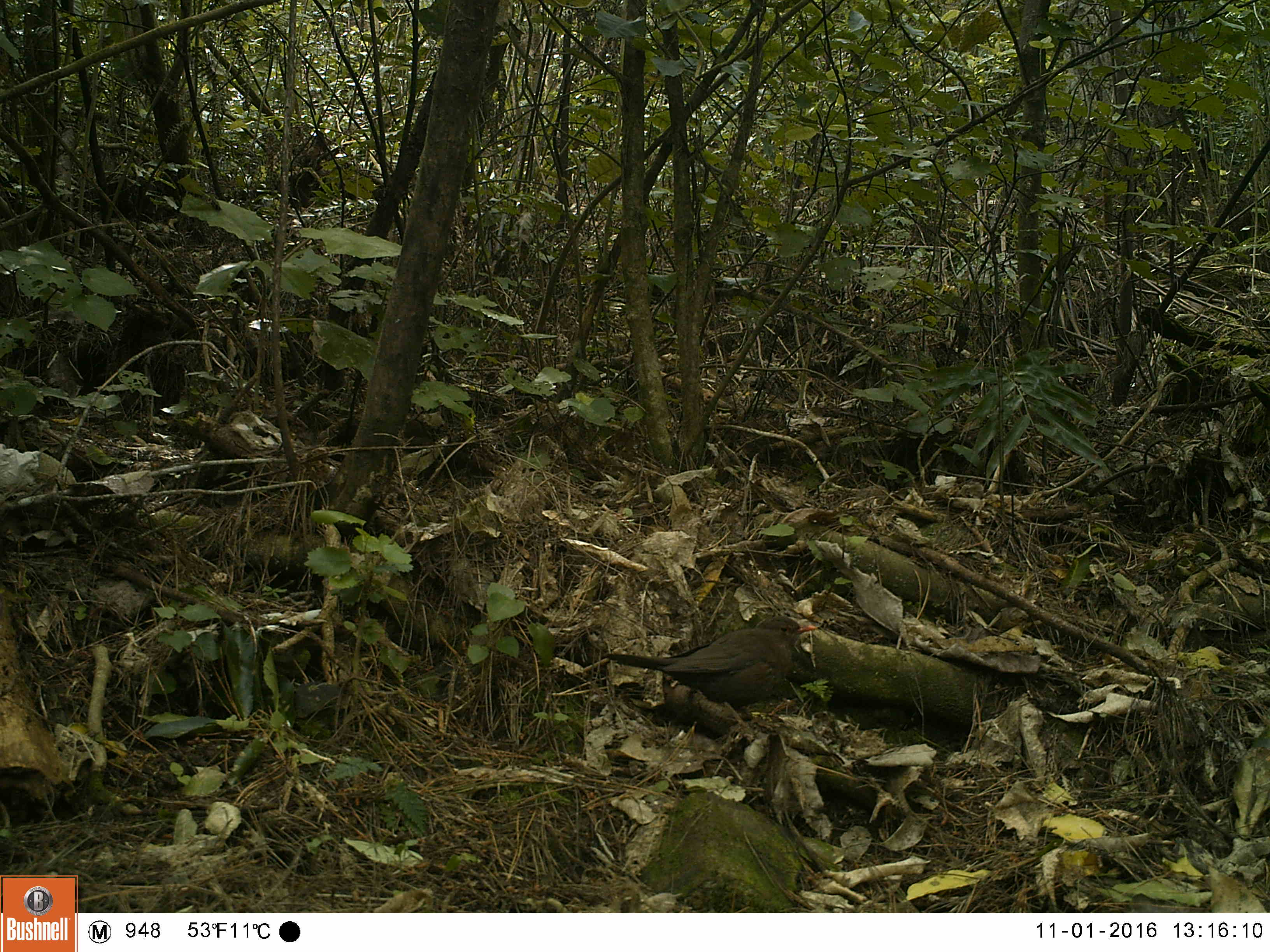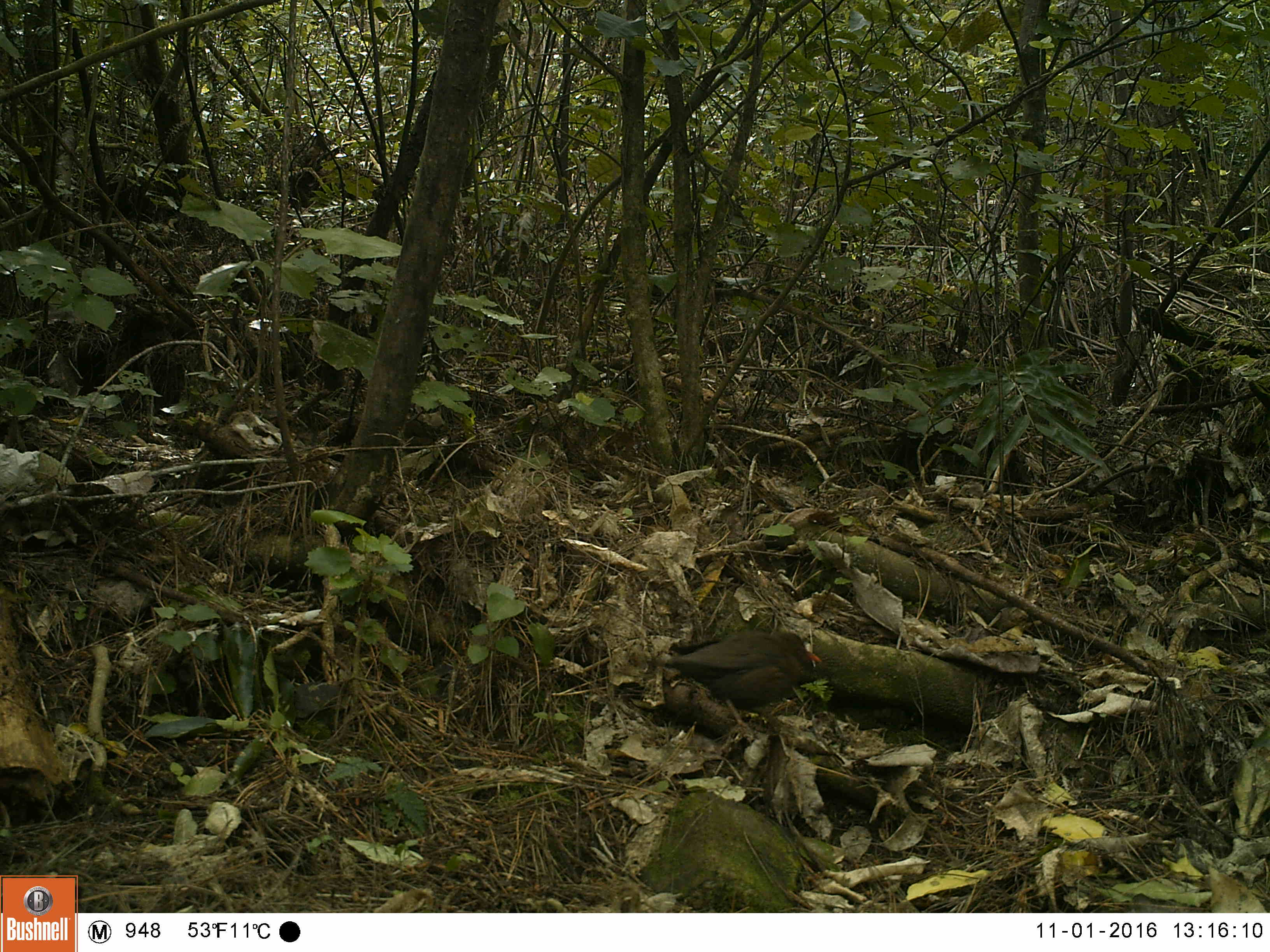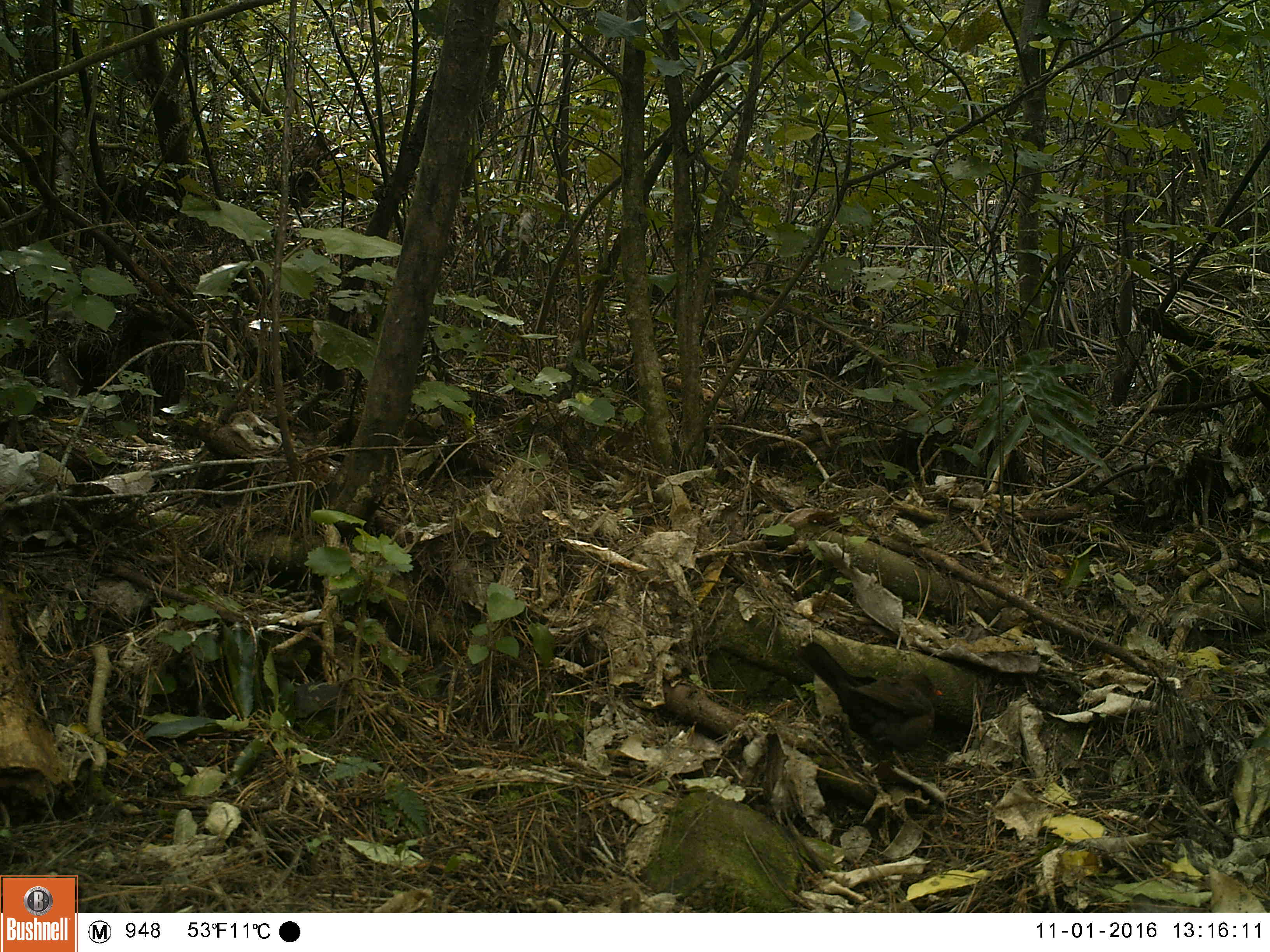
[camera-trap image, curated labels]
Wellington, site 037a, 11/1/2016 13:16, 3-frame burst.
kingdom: Animalia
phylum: Chordata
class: Aves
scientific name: Aves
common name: bird